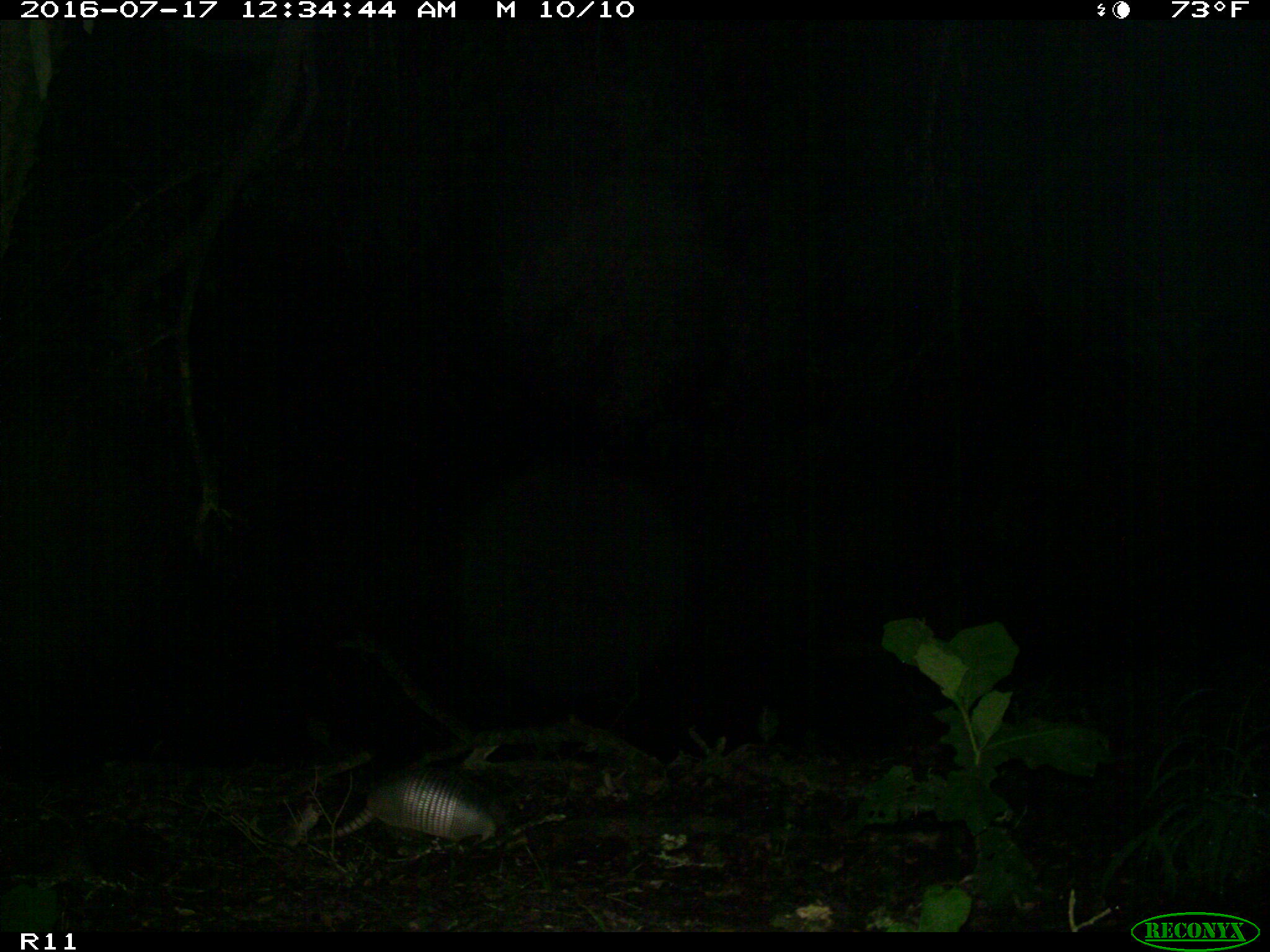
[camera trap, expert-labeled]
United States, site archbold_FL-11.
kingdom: Animalia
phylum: Chordata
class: Mammalia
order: Cingulata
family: Dasypodidae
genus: Dasypus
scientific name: Dasypus novemcinctus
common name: nine-banded armadillo